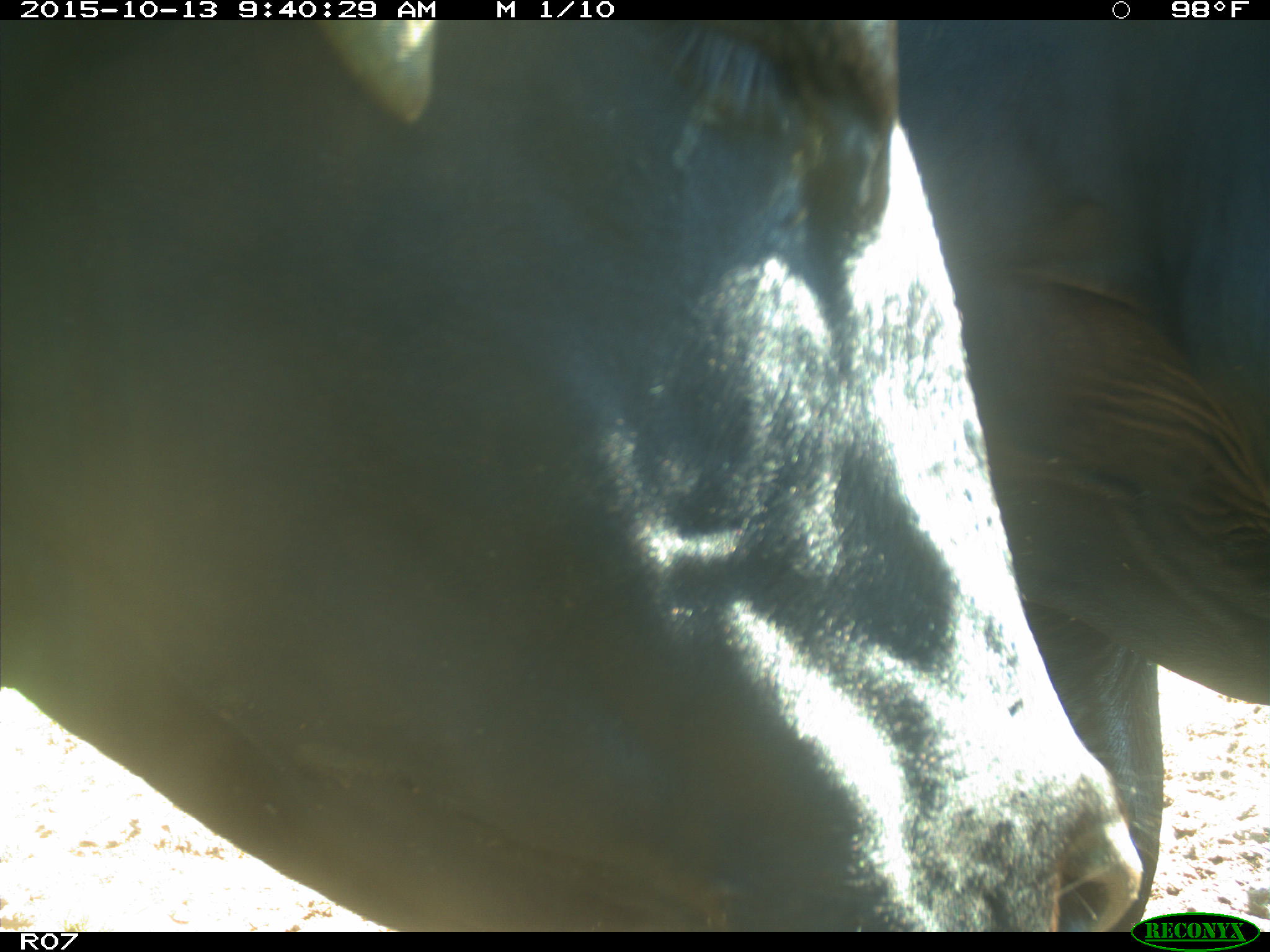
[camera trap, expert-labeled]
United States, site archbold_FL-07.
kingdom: Animalia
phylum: Chordata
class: Mammalia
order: Artiodactyla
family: Bovidae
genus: Bos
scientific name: Bos taurus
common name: domestic cow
Bos taurus (domestic cow).